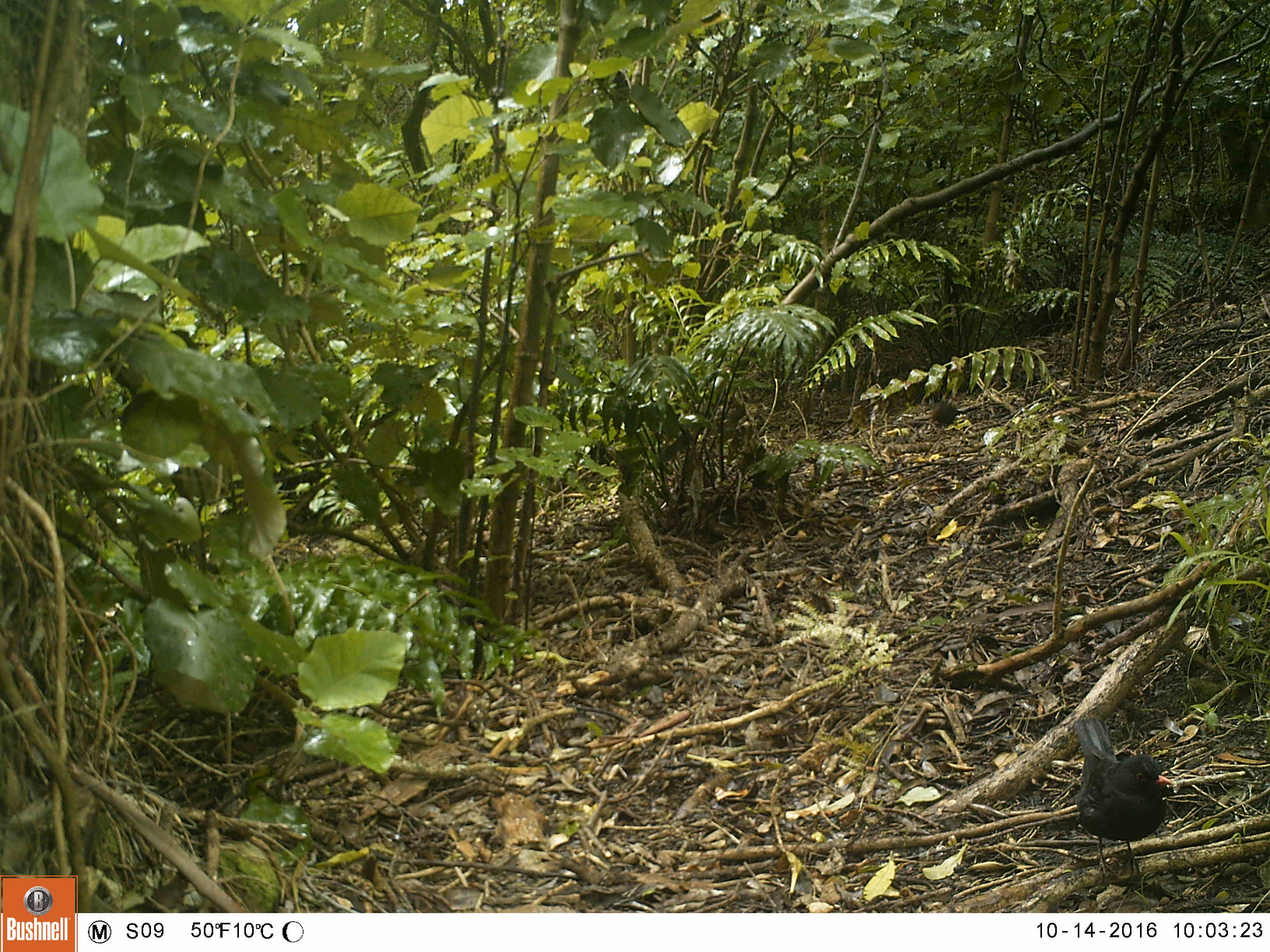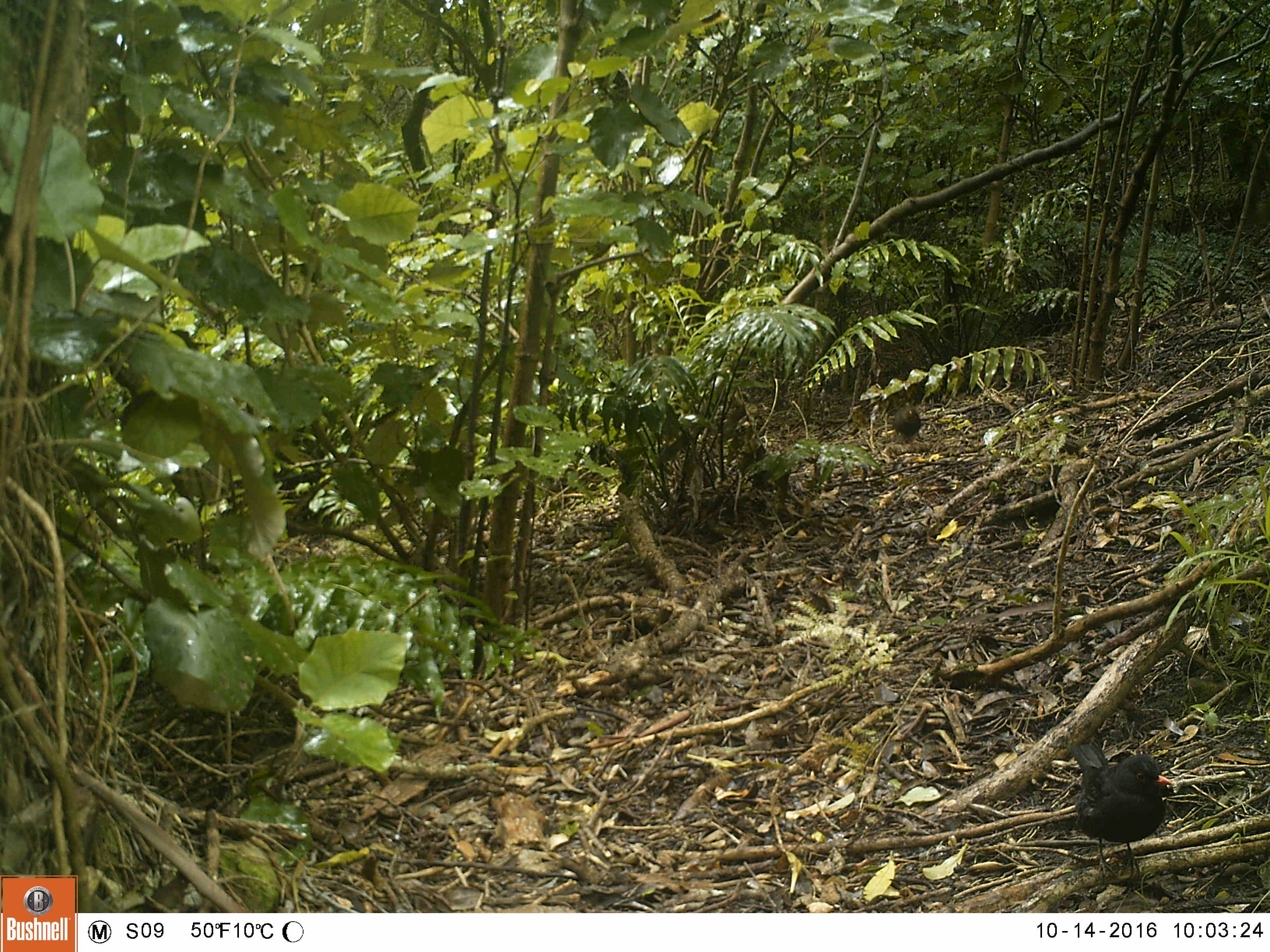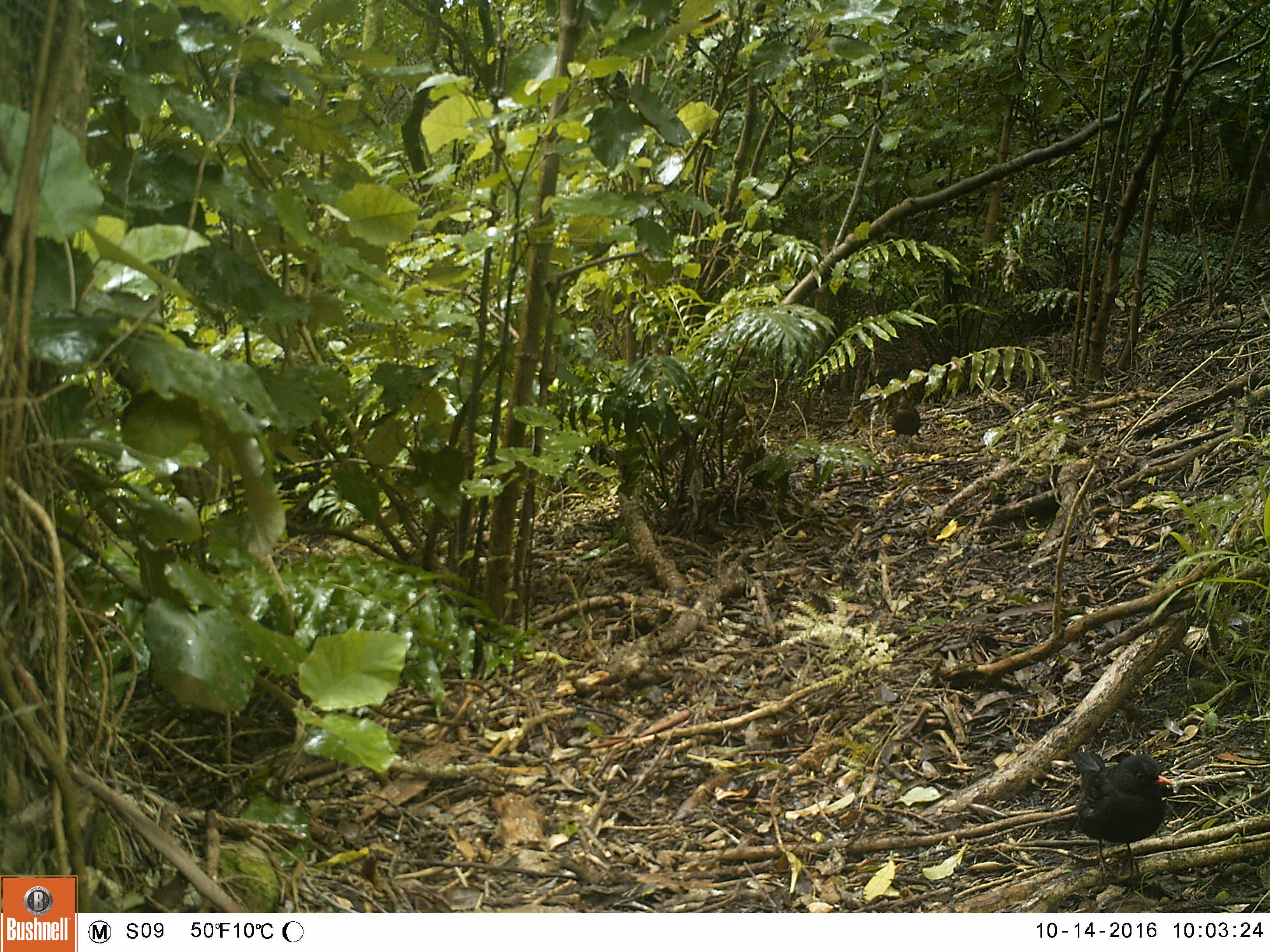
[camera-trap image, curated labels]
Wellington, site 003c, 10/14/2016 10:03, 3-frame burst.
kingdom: Animalia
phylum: Chordata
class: Aves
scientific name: Aves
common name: bird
Bird (Aves).